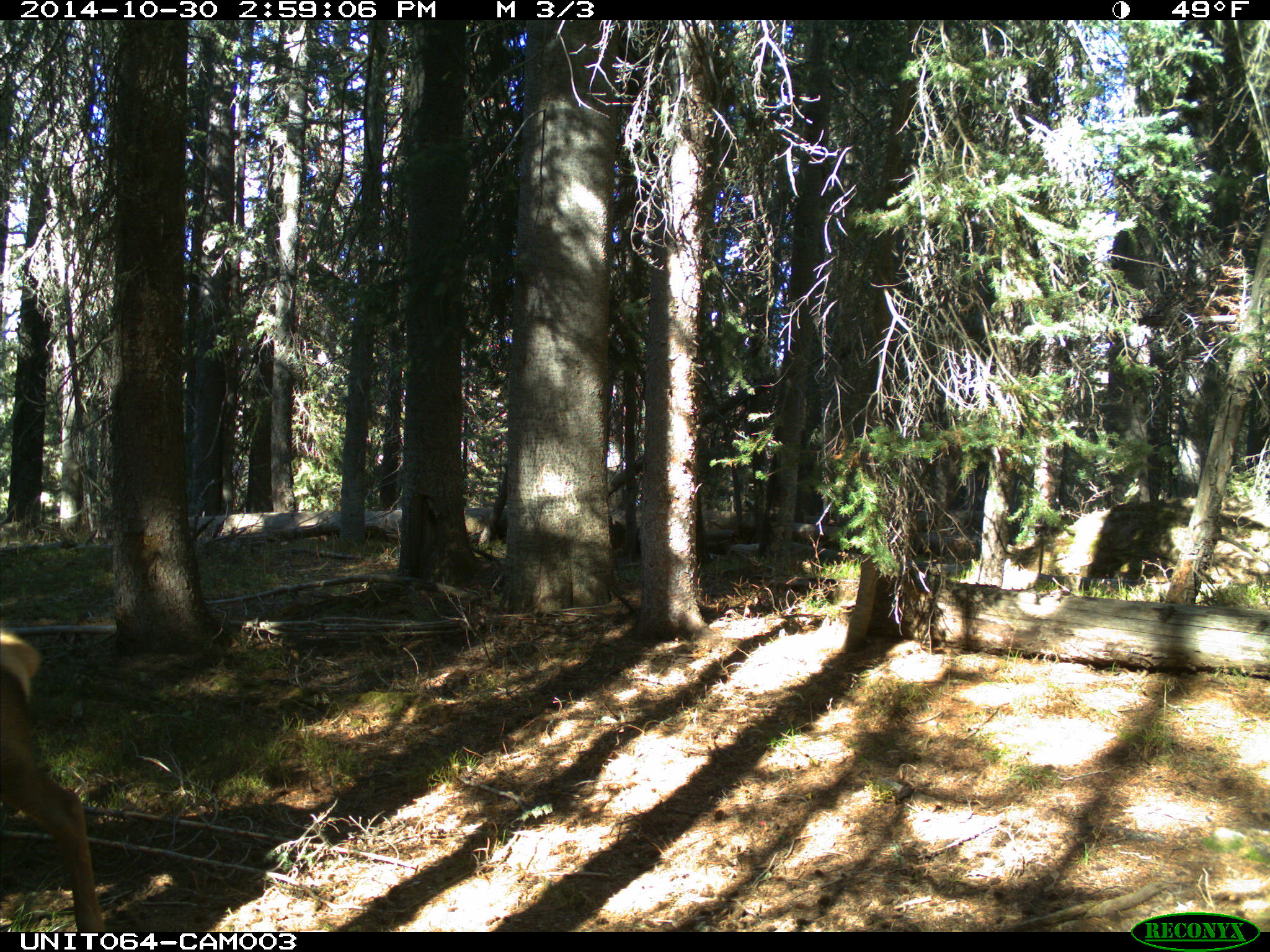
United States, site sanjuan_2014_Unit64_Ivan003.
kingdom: Animalia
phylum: Chordata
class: Mammalia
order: Artiodactyla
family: Cervidae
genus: Cervus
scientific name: Cervus elaphus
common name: red deer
Cervus elaphus (red deer).